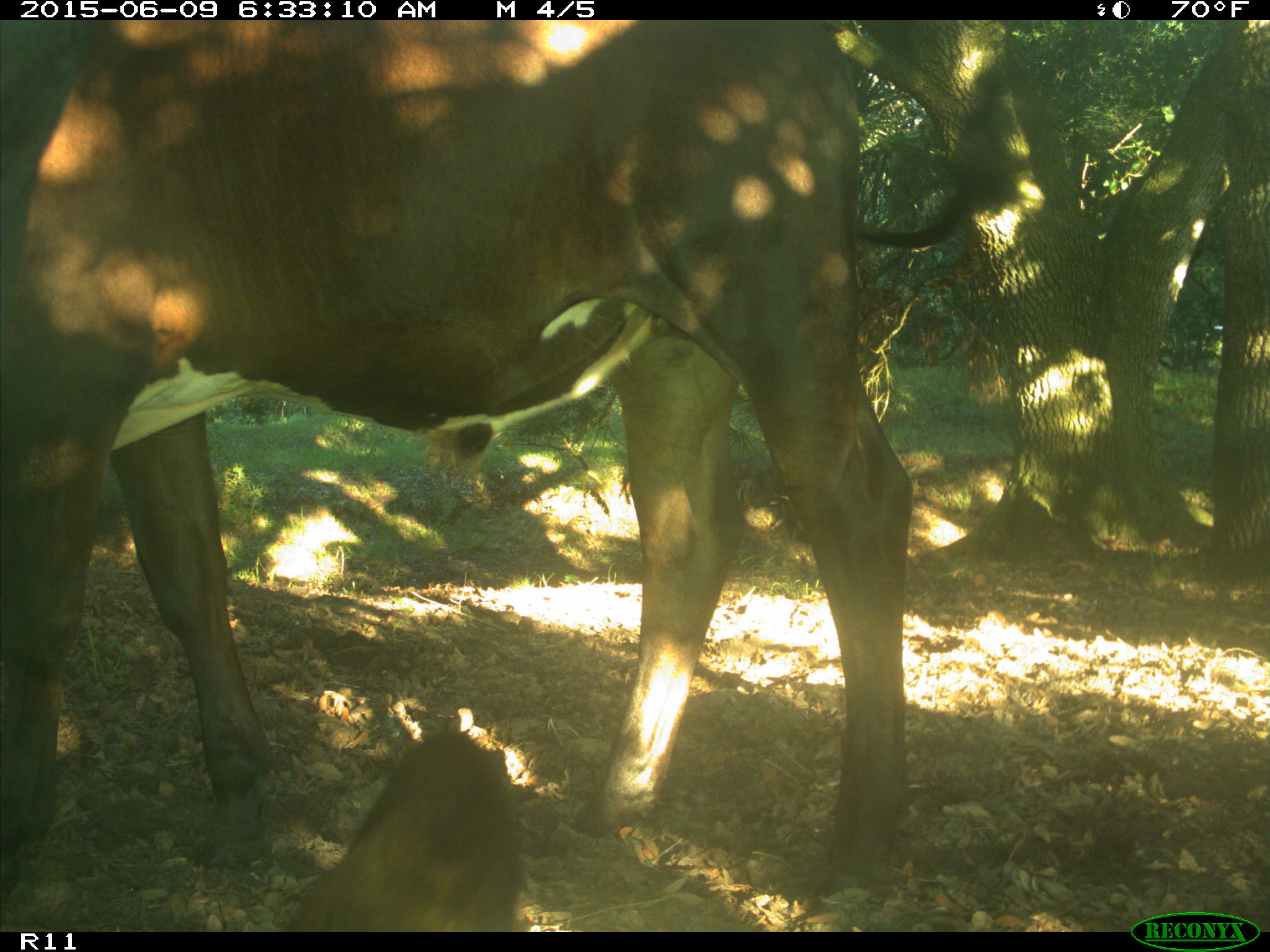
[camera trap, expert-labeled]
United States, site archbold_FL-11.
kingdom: Animalia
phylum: Chordata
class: Mammalia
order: Artiodactyla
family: Bovidae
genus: Bos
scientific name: Bos taurus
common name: domestic cow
Bos taurus (domestic cow).